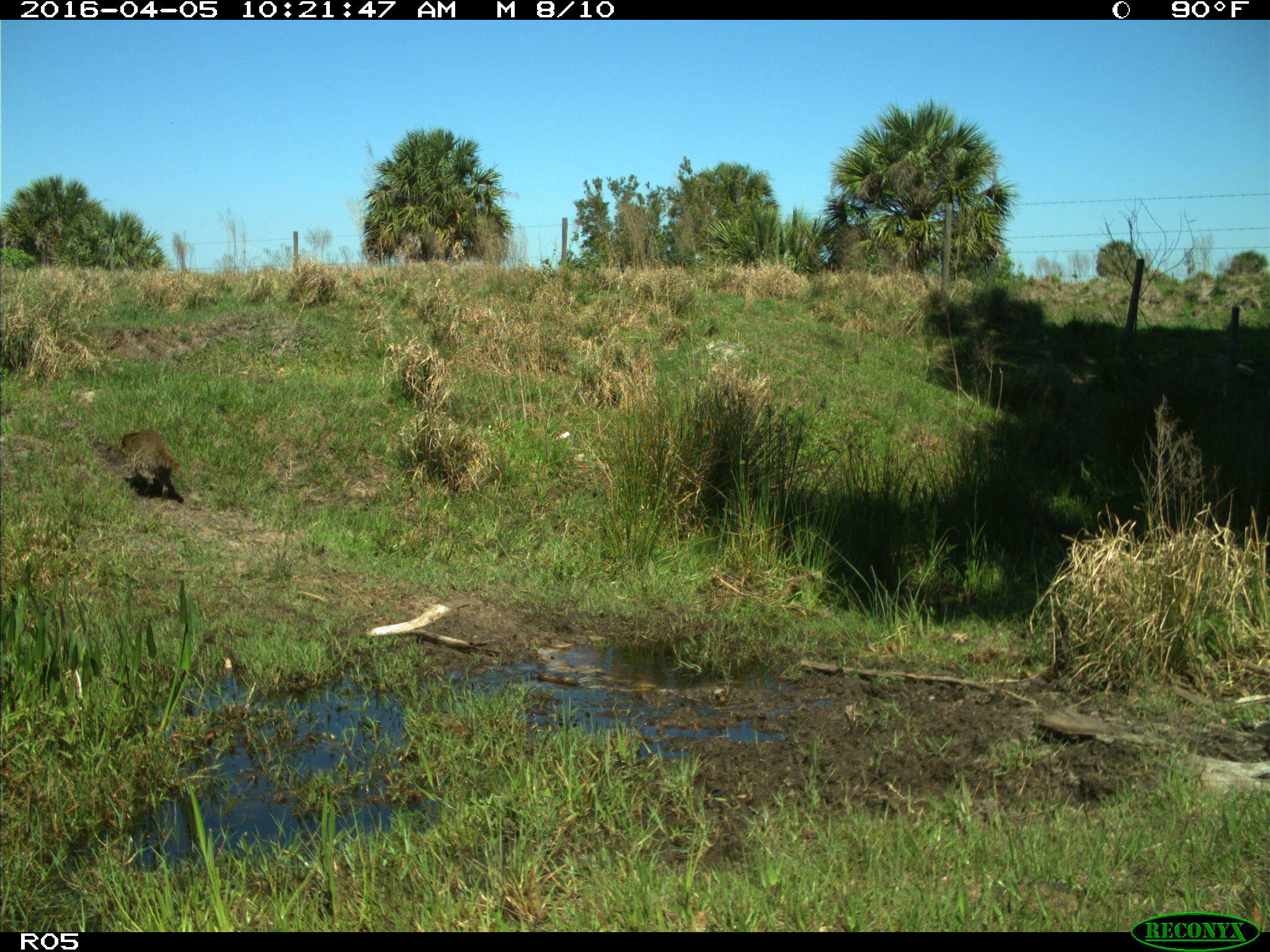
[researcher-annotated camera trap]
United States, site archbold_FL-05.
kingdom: Animalia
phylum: Chordata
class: Mammalia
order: Carnivora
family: Procyonidae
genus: Procyon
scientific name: Procyon lotor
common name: common raccoon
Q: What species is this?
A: Procyon lotor (common raccoon).